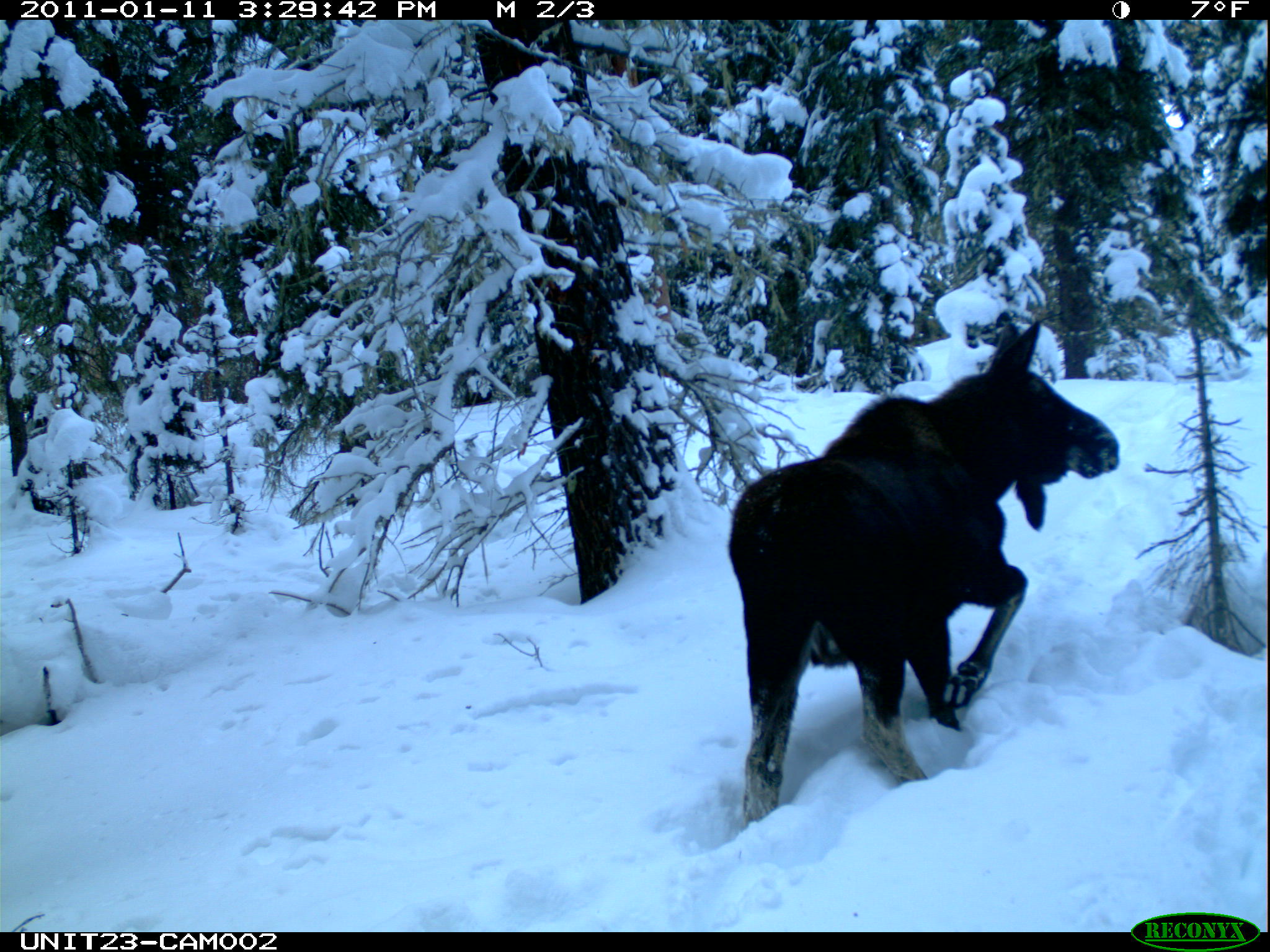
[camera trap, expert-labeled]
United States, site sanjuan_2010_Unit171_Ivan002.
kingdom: Animalia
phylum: Chordata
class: Mammalia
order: Artiodactyla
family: Cervidae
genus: Alces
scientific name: Alces alces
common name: moose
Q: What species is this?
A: Alces alces (moose).